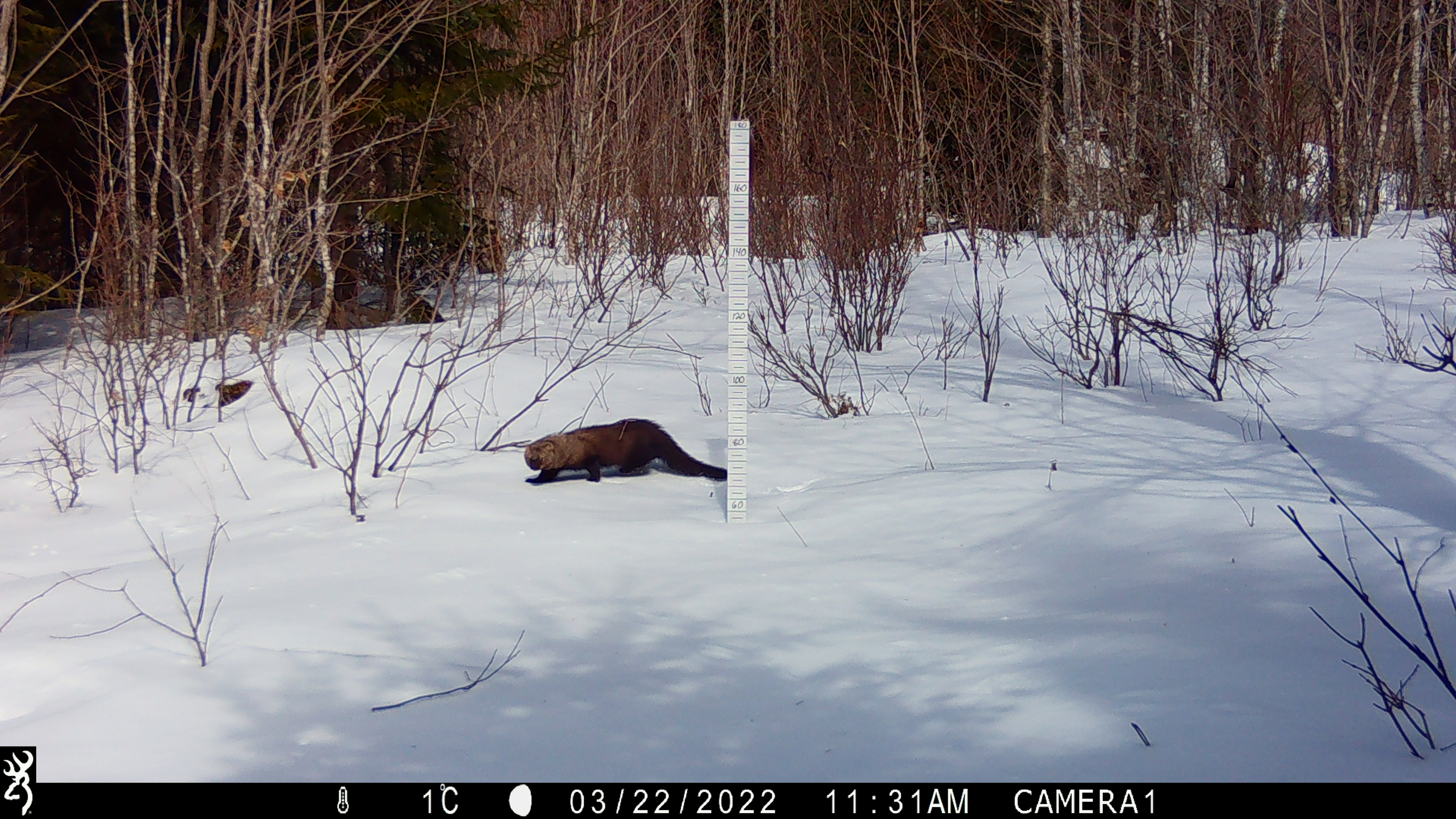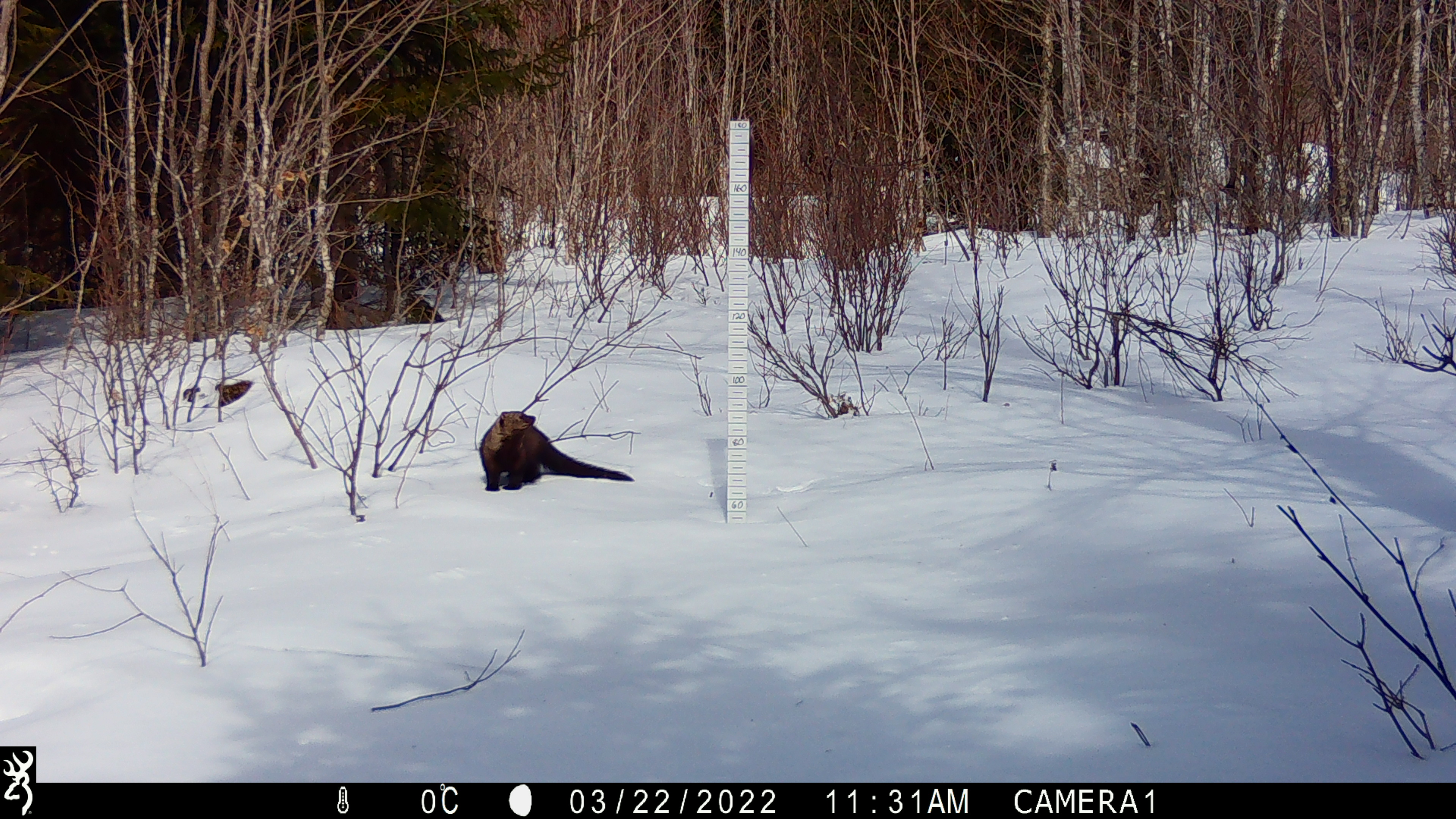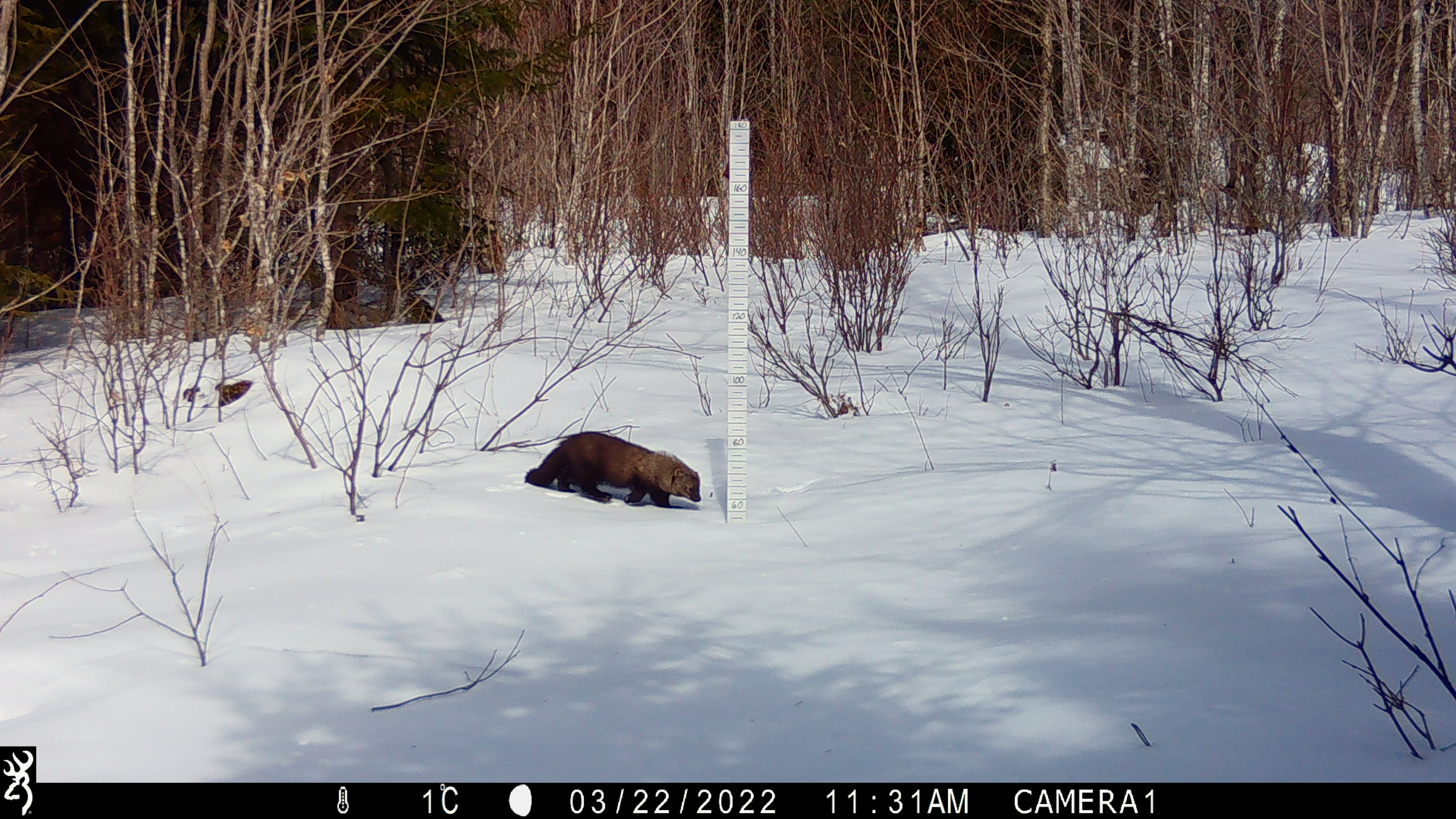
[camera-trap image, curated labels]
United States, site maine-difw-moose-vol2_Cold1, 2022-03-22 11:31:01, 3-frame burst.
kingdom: Animalia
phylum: Chordata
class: Mammalia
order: Carnivora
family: Mustelidae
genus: Pekania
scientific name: Pekania pennanti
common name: fisher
Fisher (Pekania pennanti).